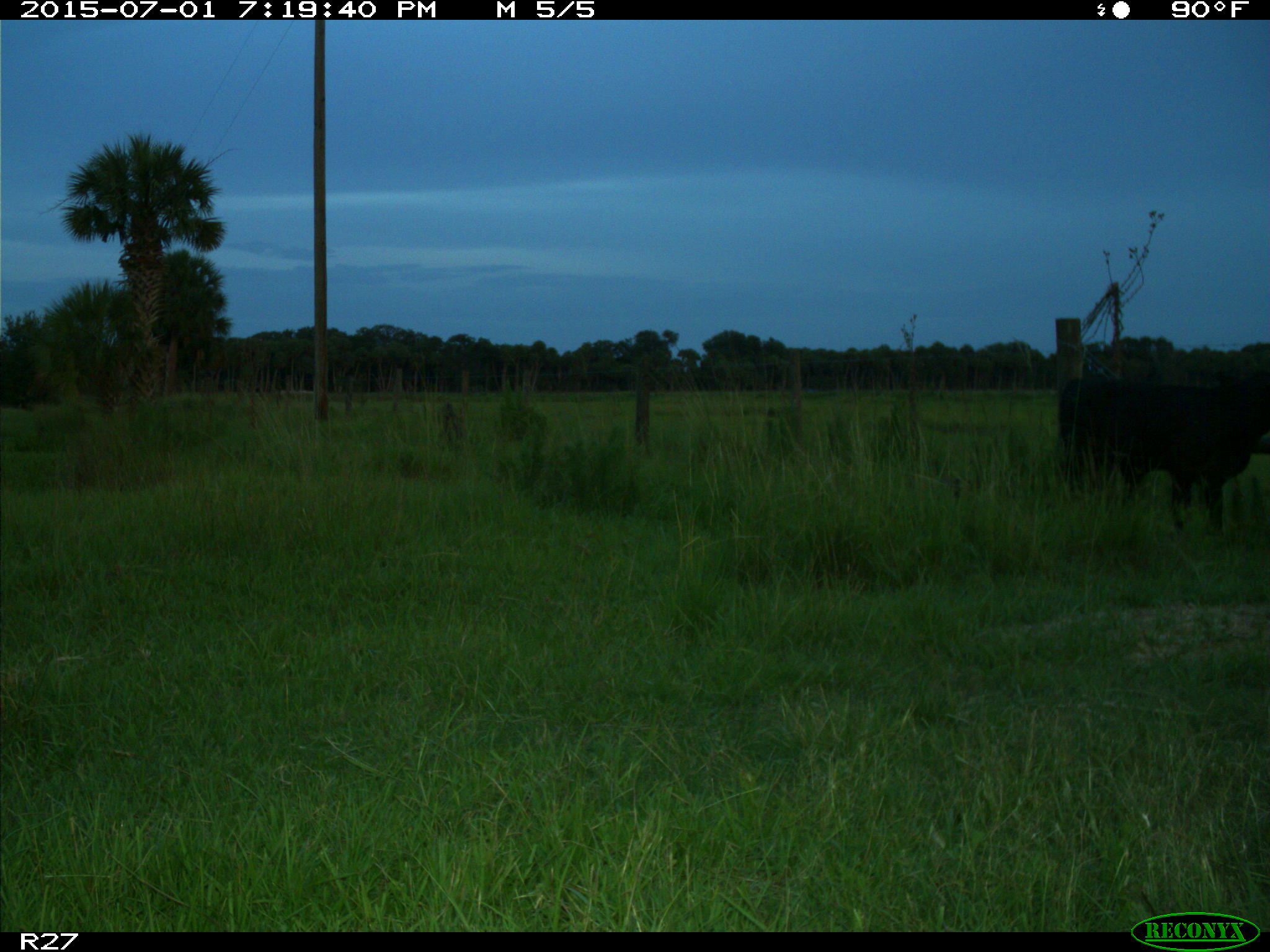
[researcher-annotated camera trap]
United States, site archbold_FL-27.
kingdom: Animalia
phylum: Chordata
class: Mammalia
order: Artiodactyla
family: Bovidae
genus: Bos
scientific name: Bos taurus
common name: domestic cow